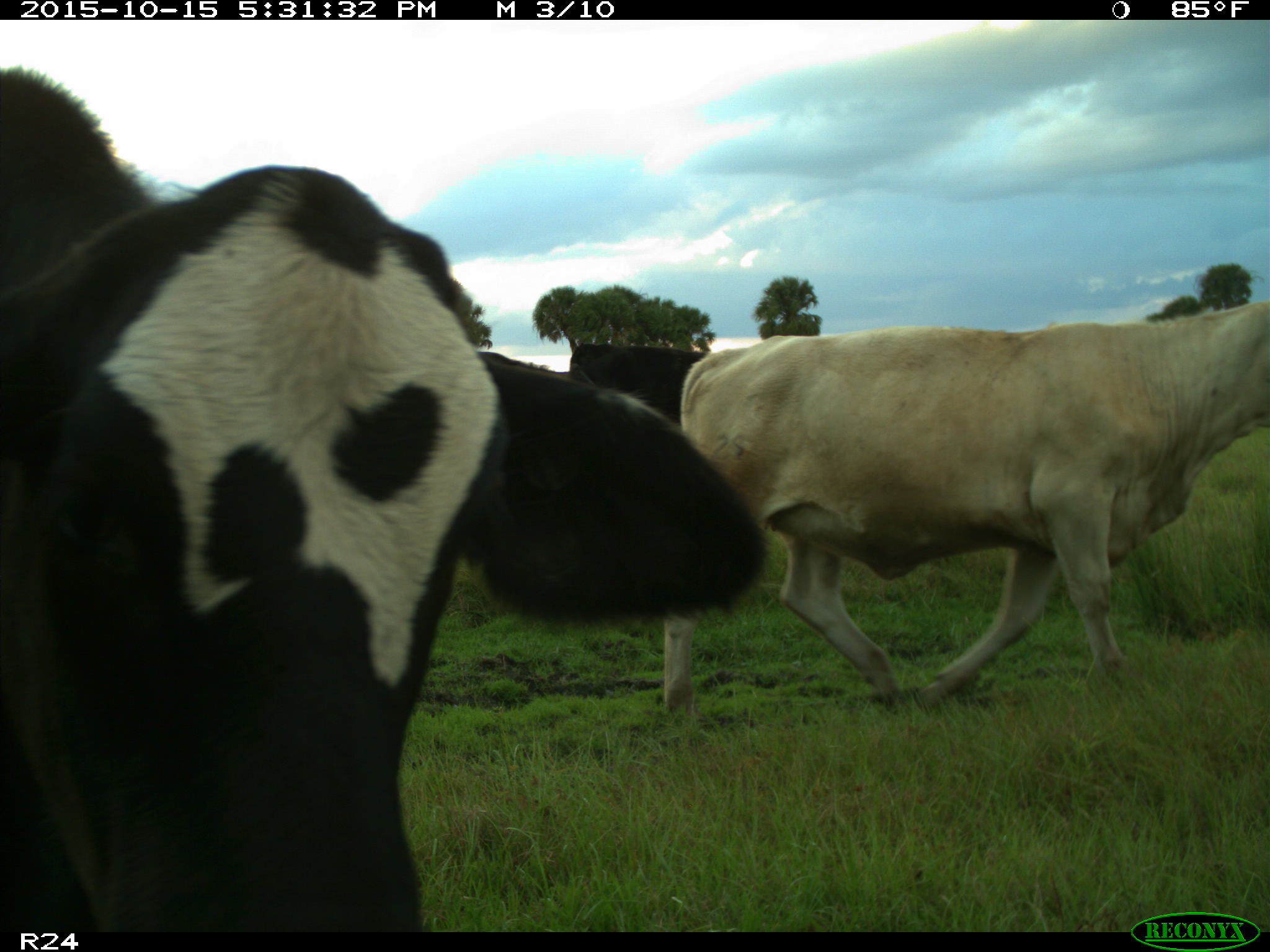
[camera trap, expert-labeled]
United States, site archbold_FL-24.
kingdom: Animalia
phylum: Chordata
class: Mammalia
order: Artiodactyla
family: Bovidae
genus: Bos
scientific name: Bos taurus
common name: domestic cow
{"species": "Bos taurus (domestic cow)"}